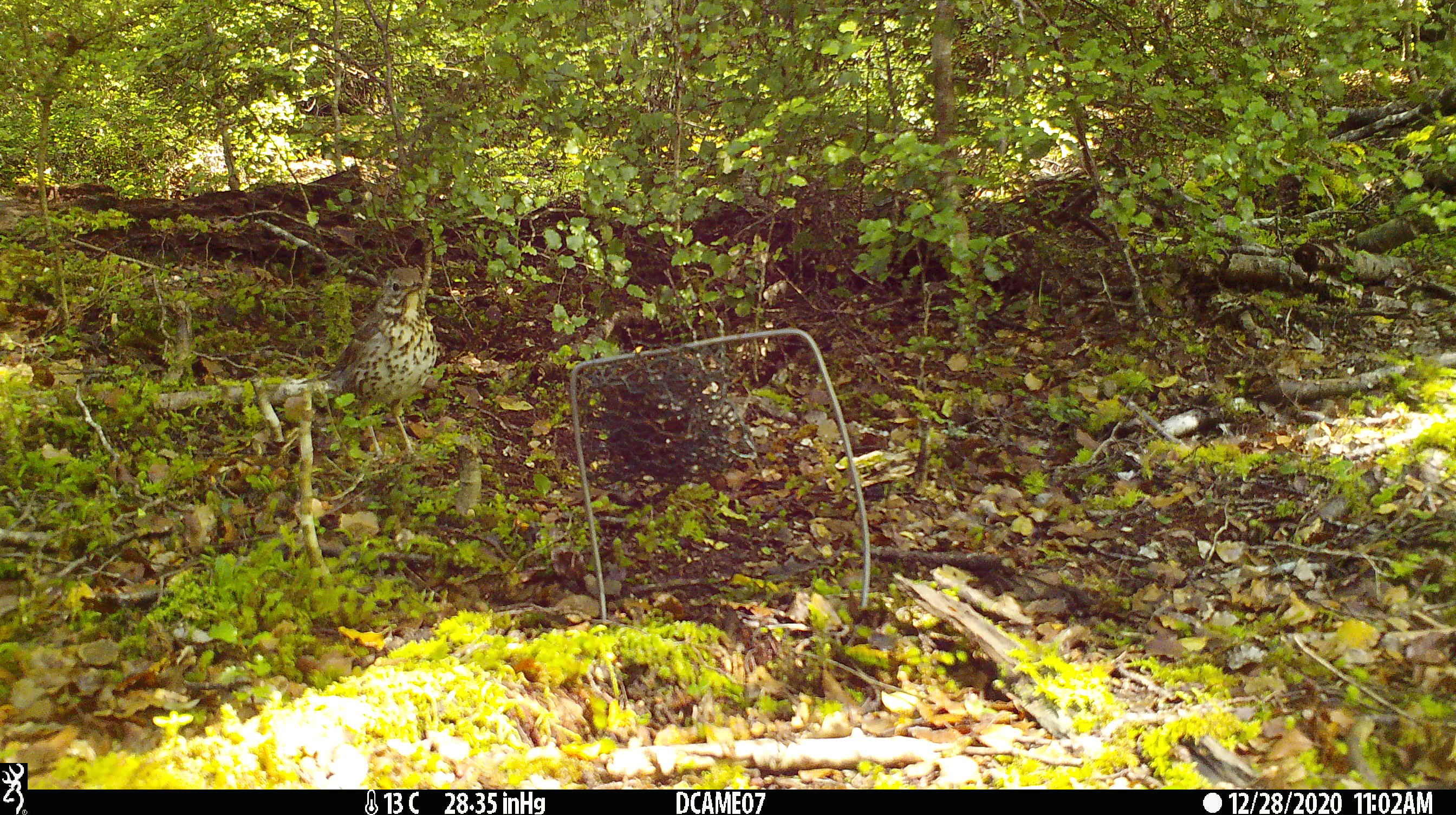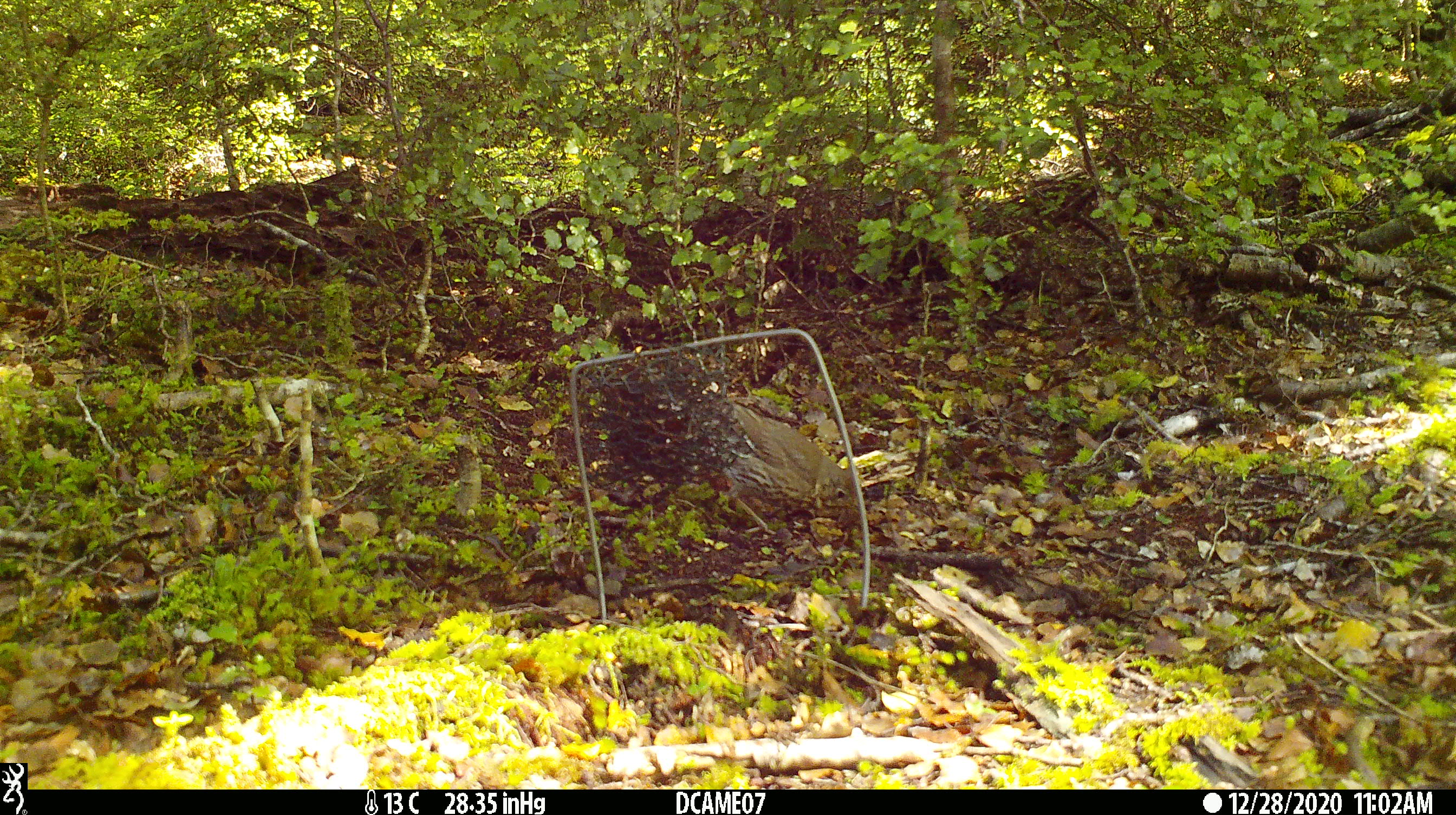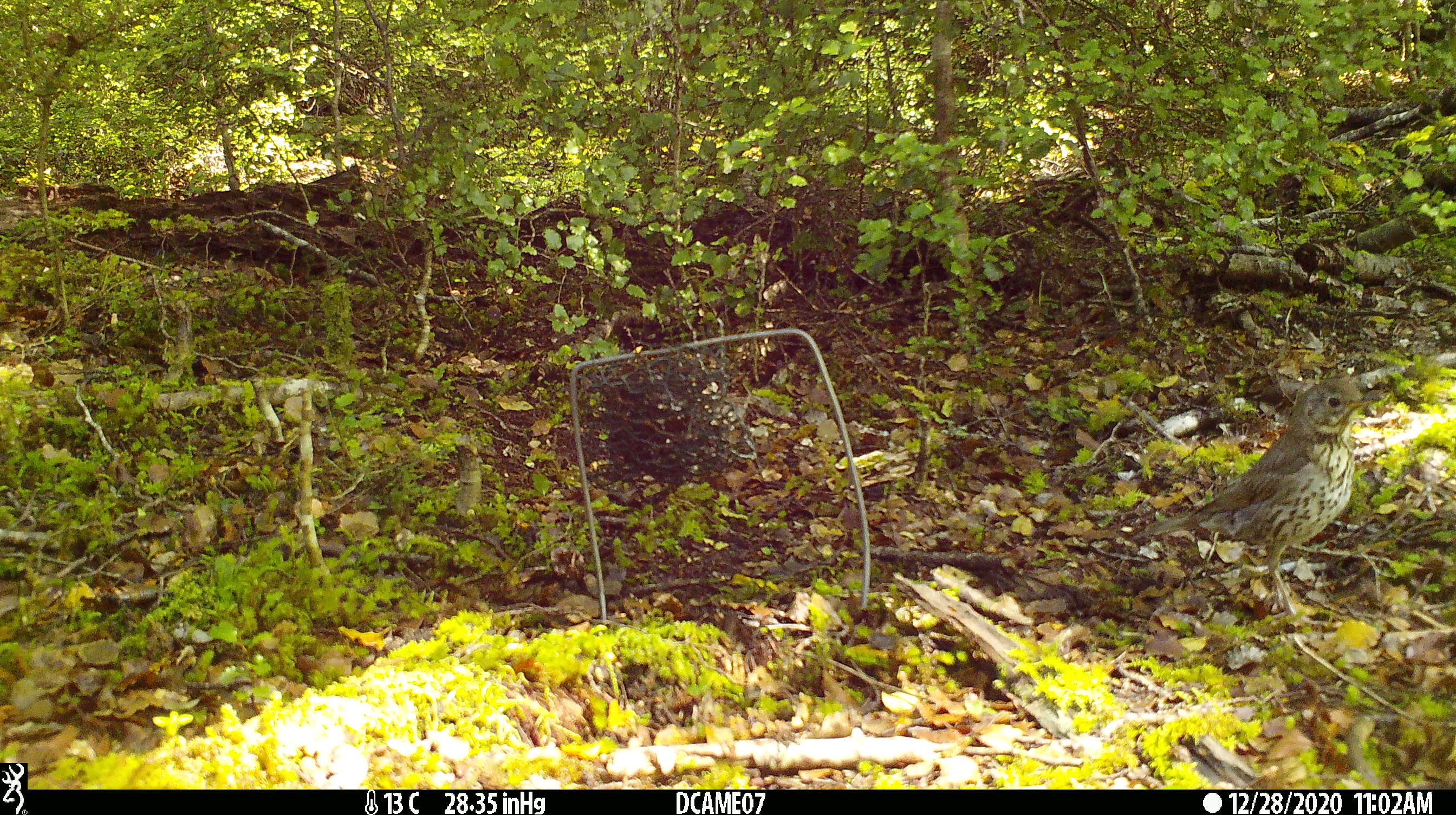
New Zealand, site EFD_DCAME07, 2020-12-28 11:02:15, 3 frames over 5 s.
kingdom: Animalia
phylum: Chordata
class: Aves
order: Passeriformes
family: Turdidae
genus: Turdus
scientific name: Turdus philomelos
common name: song thrush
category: thrush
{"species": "thrush (song thrush) (Turdus philomelos)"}